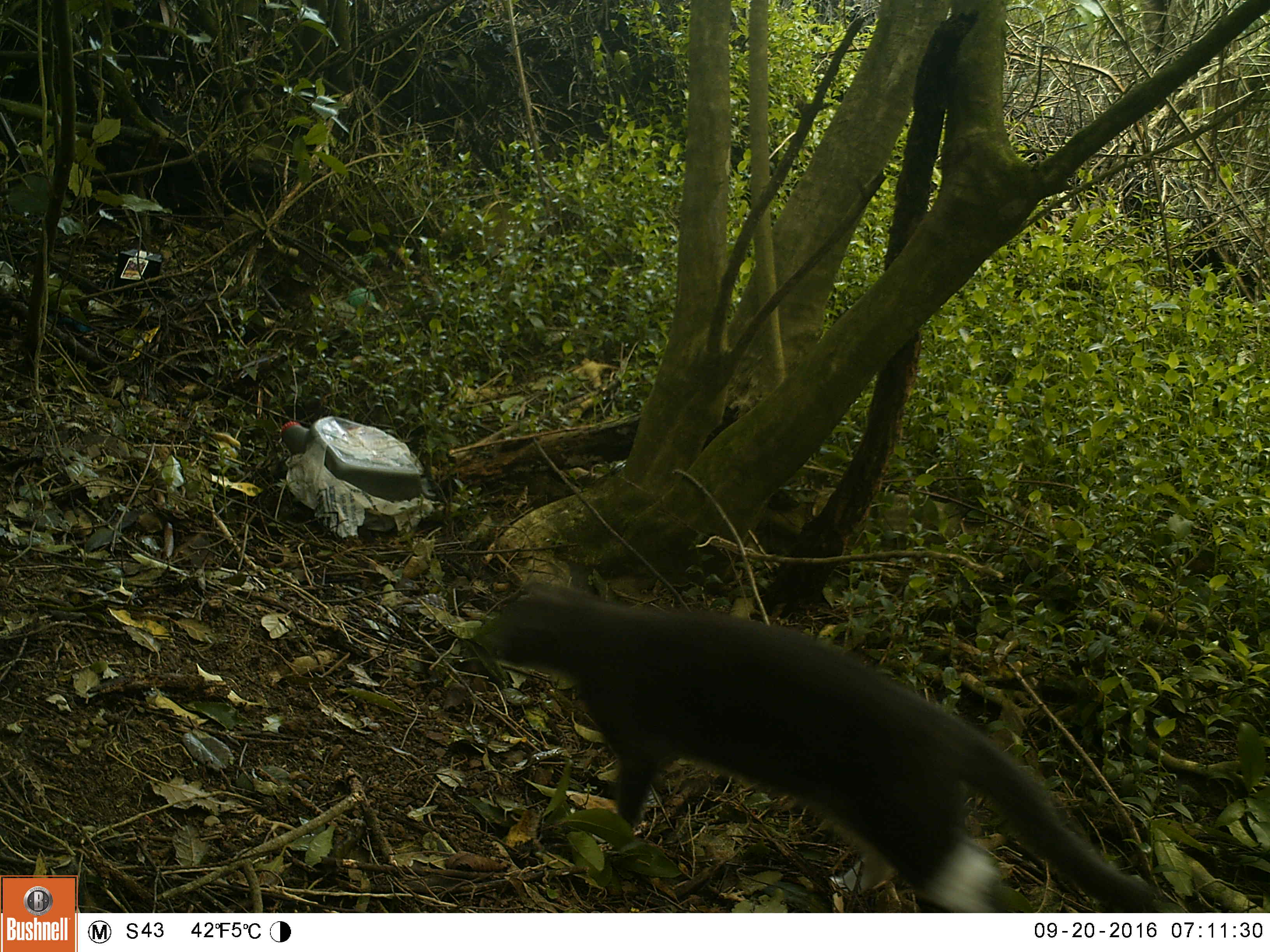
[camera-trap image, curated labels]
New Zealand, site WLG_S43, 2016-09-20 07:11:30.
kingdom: Animalia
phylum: Chordata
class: Mammalia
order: Carnivora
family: Felidae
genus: Felis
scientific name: Felis catus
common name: domestic cat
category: cat